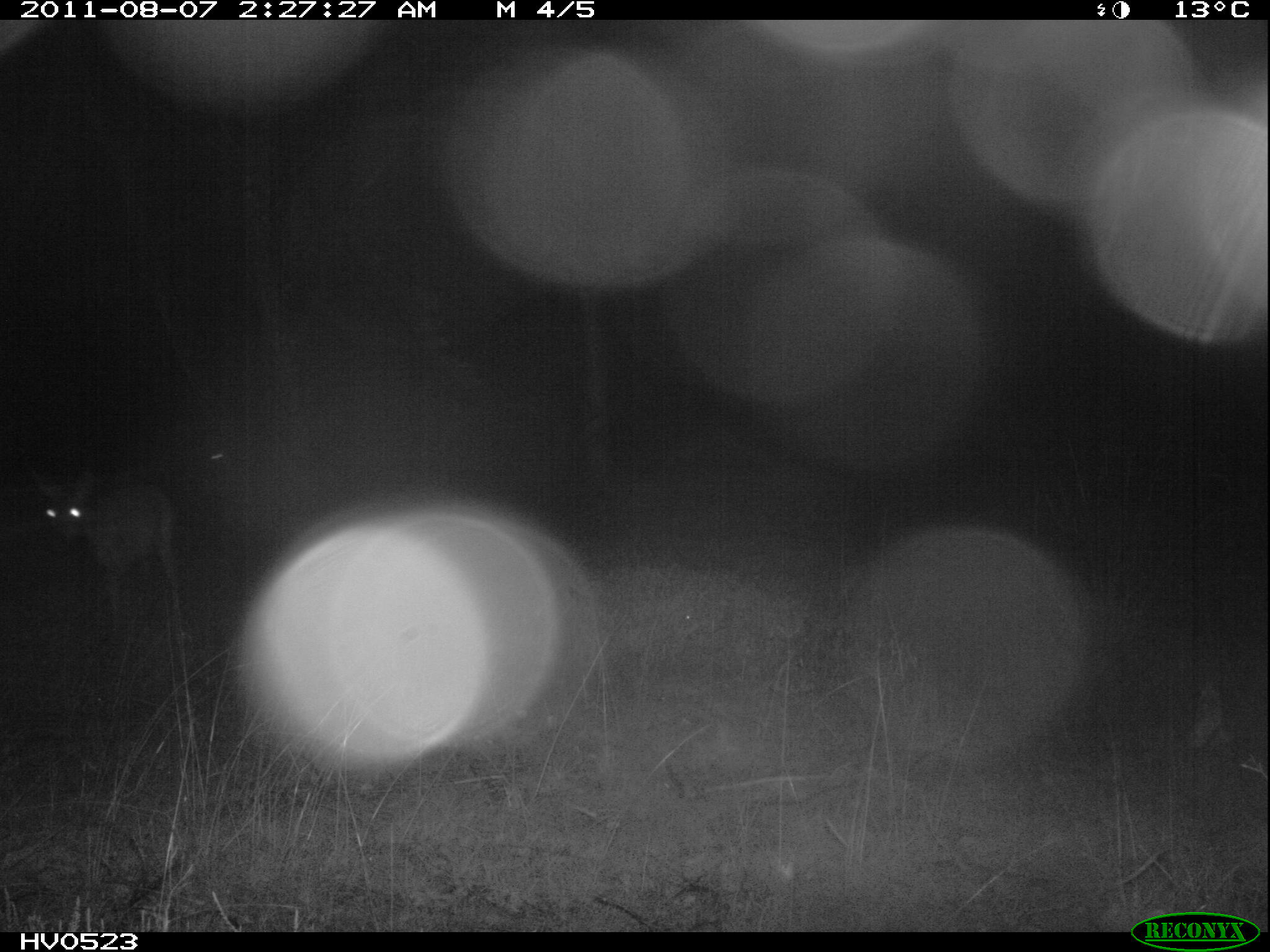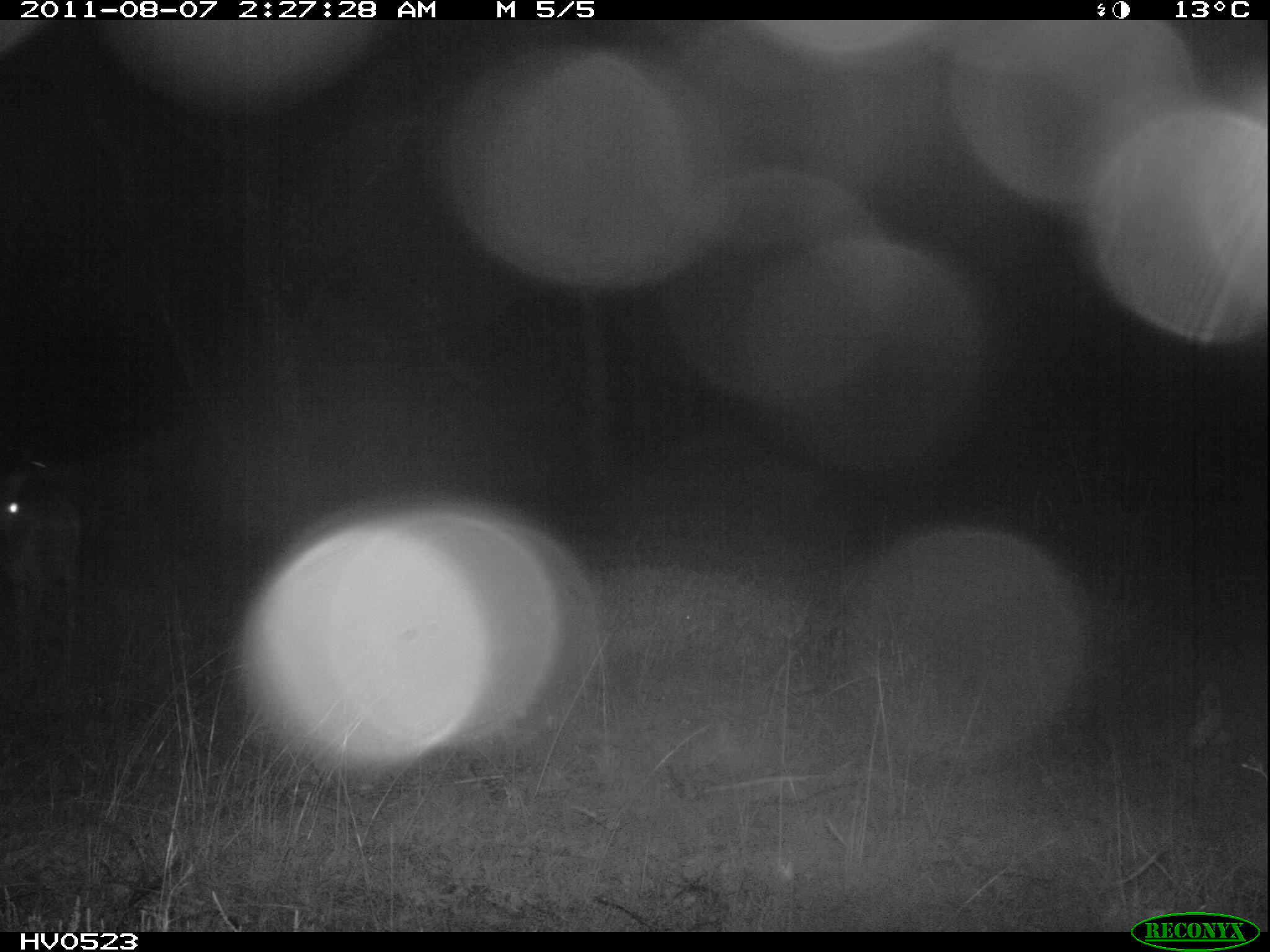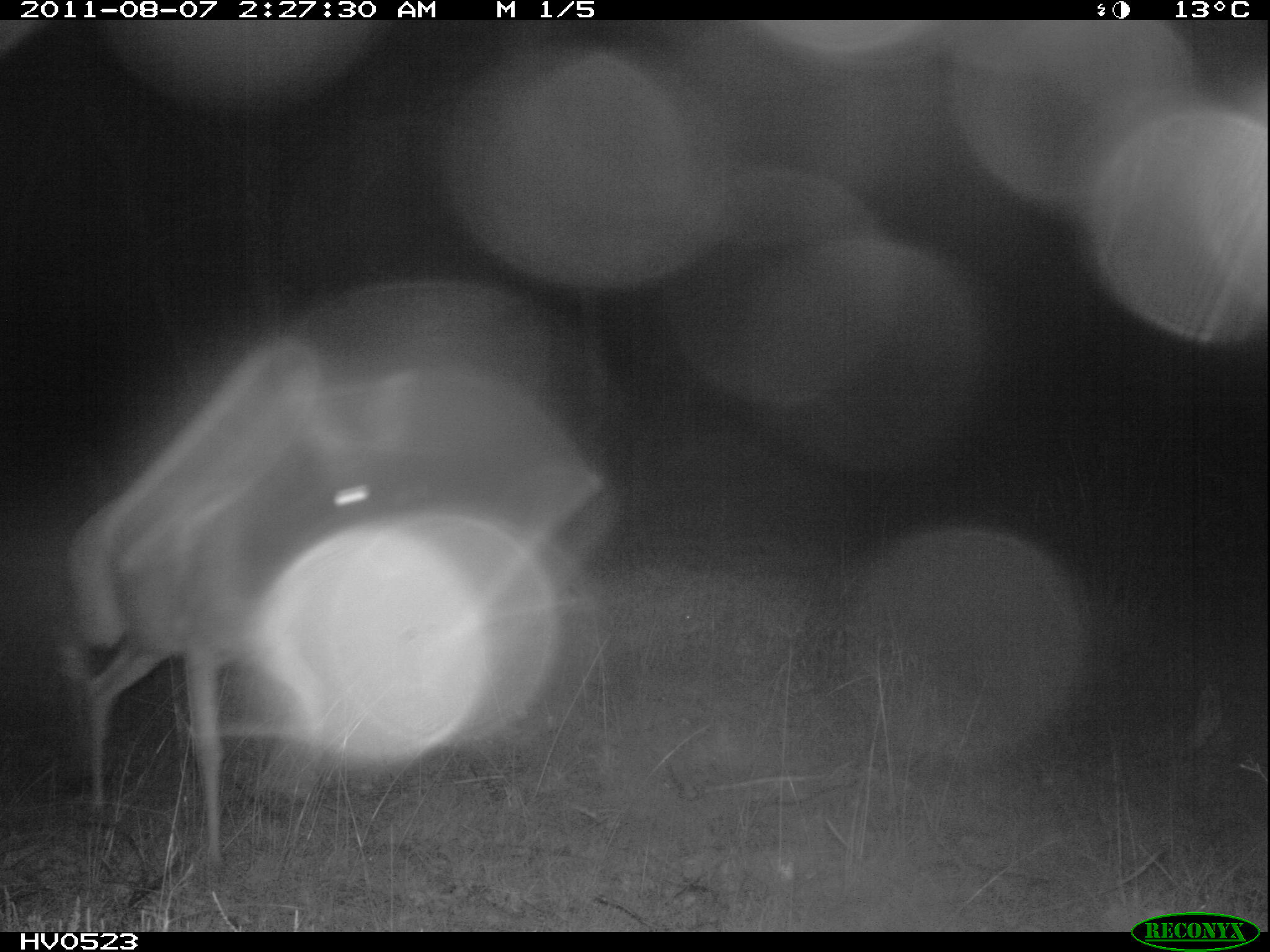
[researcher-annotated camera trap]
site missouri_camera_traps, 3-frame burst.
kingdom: Animalia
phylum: Chordata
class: Mammalia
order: Artiodactyla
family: Cervidae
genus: Capreolus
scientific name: Capreolus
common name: roe deer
Roe deer (Capreolus). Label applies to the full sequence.